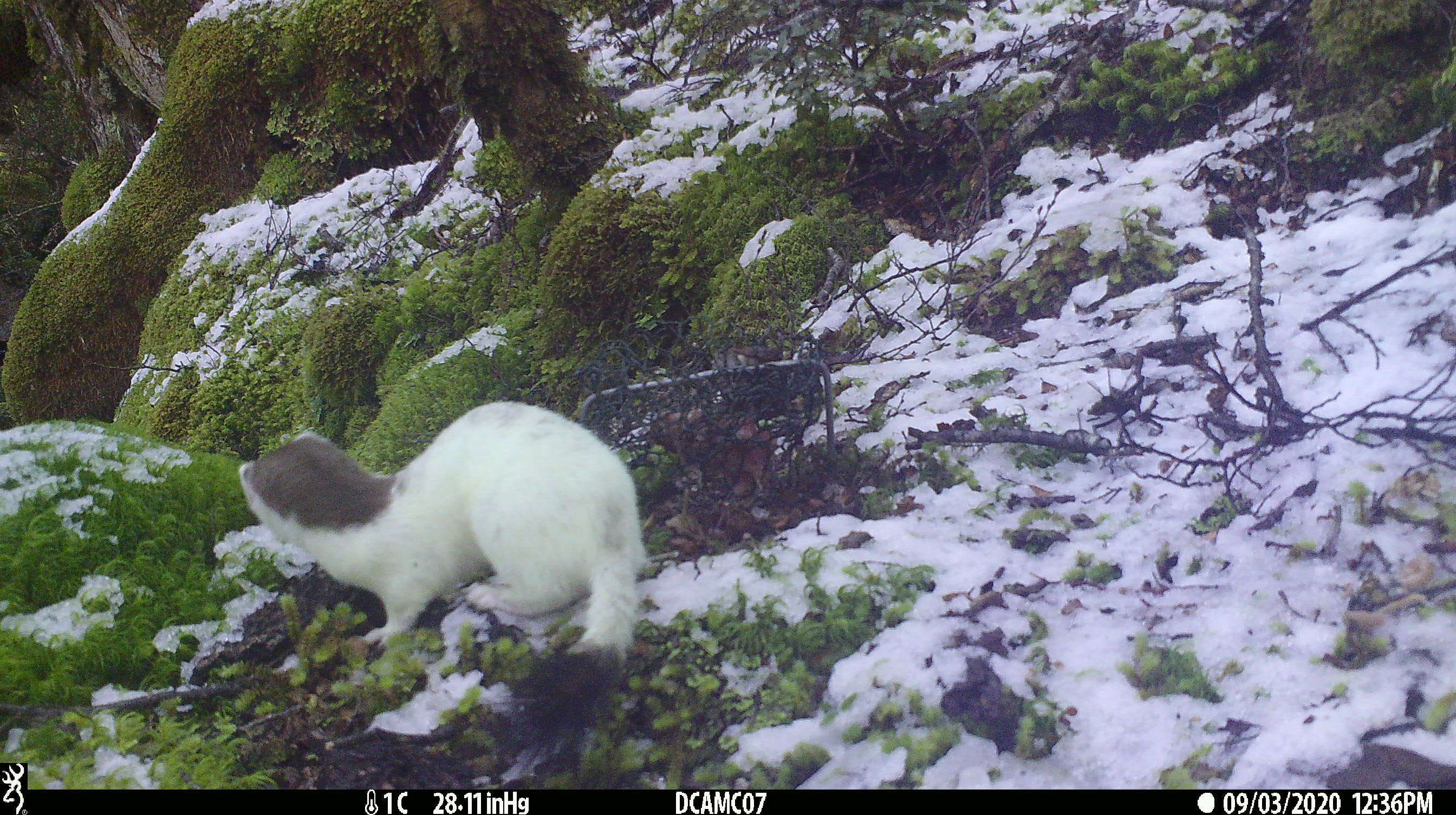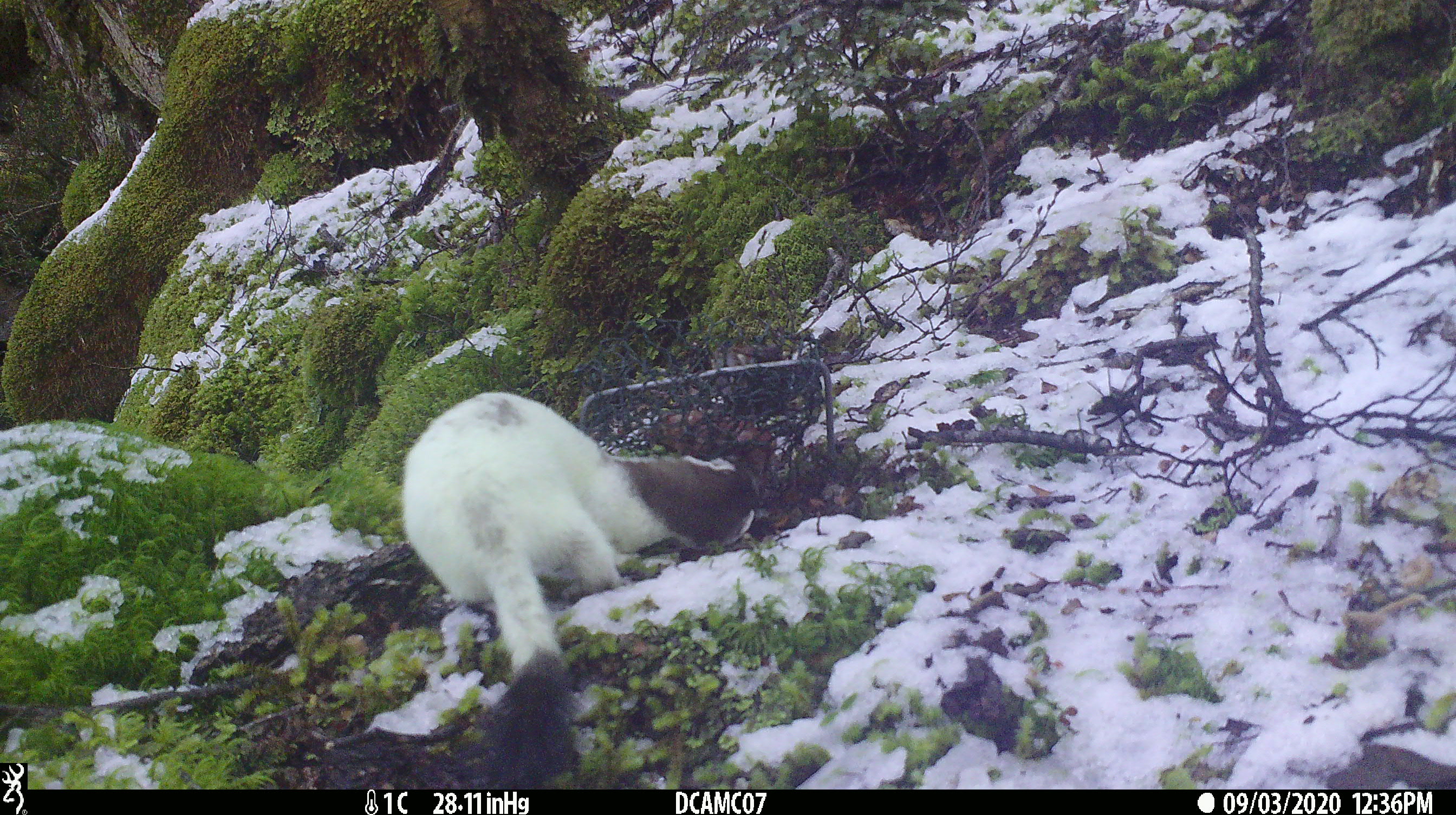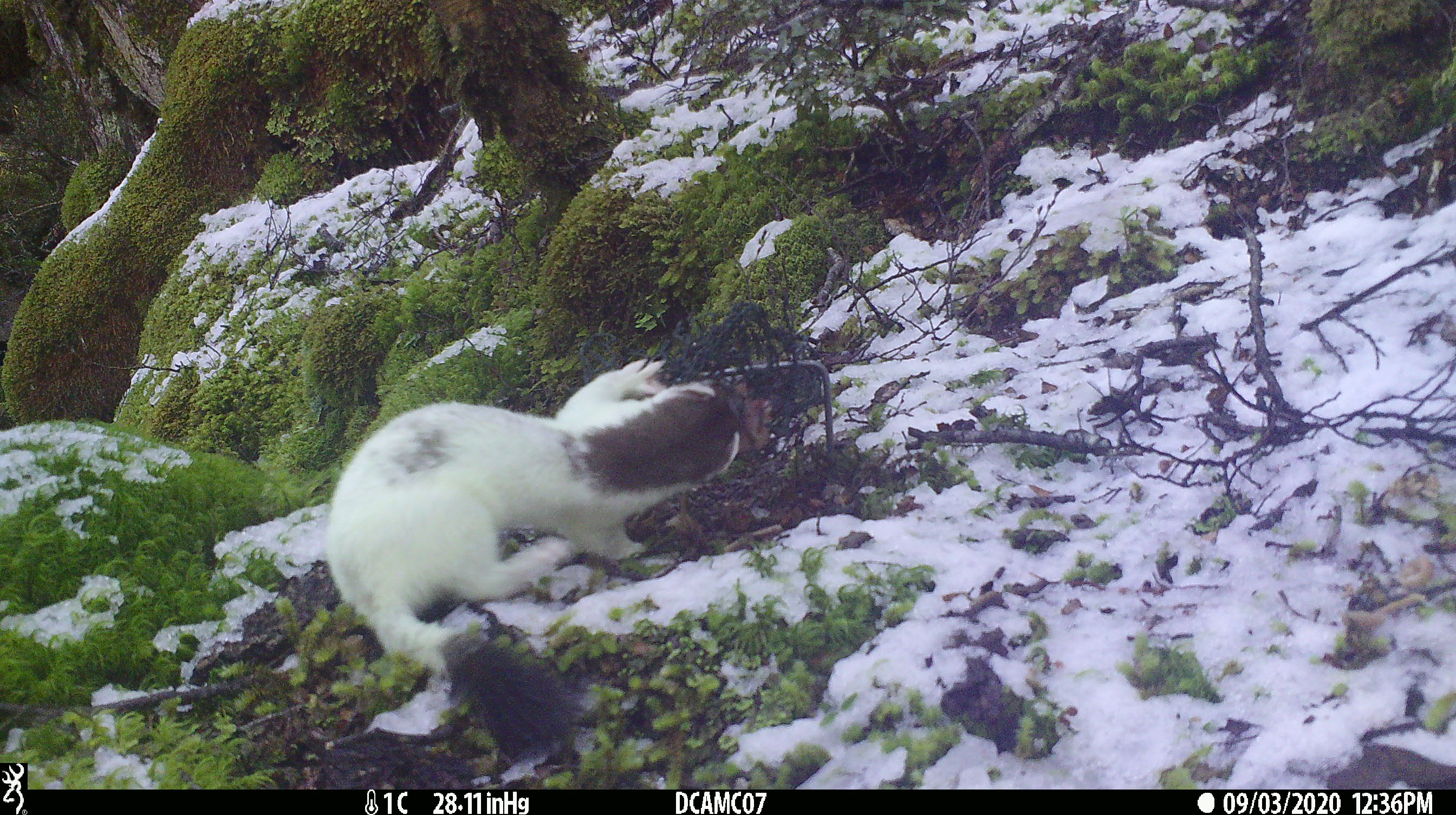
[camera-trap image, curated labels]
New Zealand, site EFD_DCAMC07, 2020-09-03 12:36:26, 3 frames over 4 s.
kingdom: Animalia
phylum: Chordata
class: Mammalia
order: Carnivora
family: Mustelidae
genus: Mustela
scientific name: Mustela erminea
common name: stoat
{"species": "stoat (Mustela erminea)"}